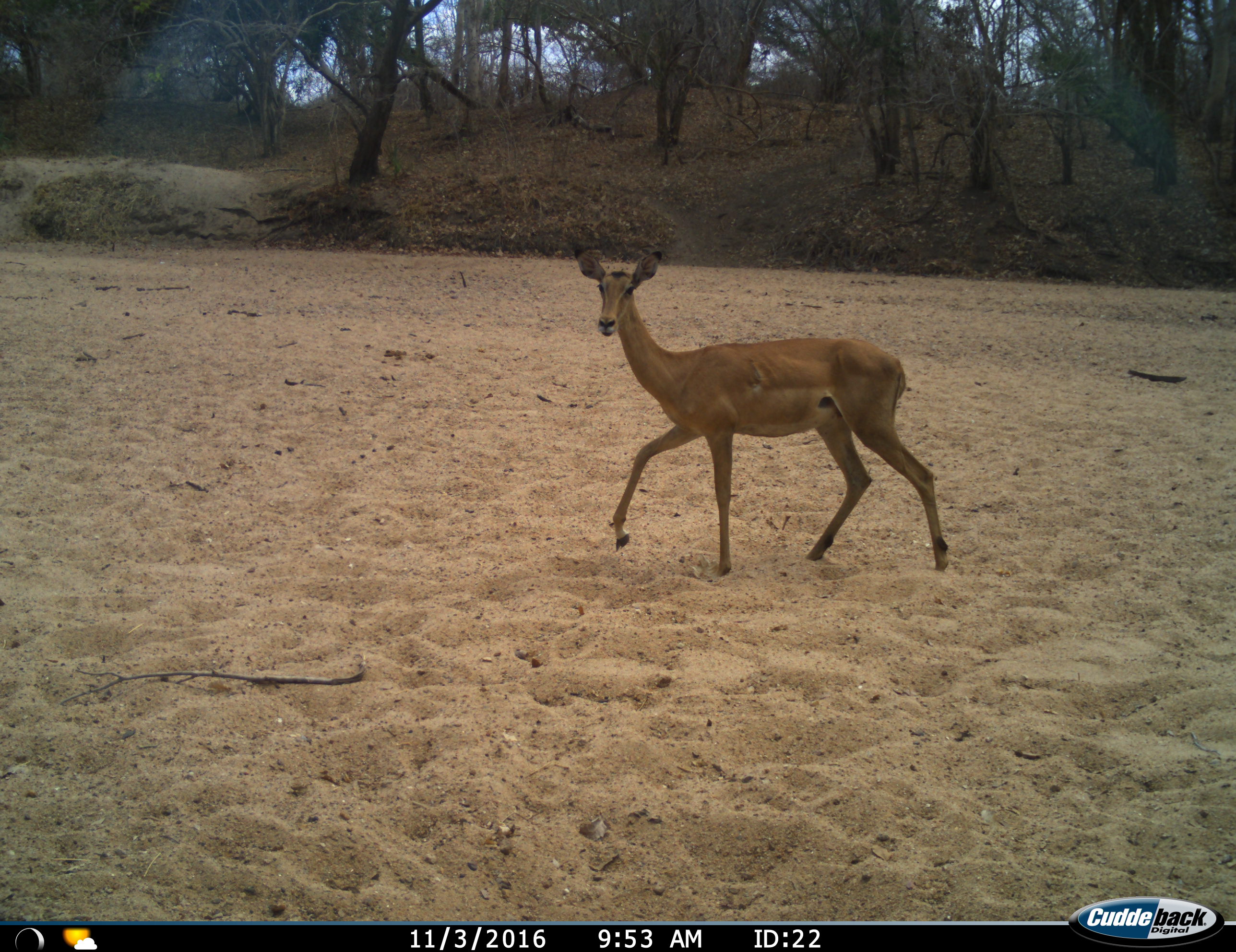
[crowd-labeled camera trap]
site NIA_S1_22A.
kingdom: Animalia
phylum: Chordata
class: Mammalia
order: Artiodactyla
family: Bovidae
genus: Aepyceros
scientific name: Aepyceros melampus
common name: impala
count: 1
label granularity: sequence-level